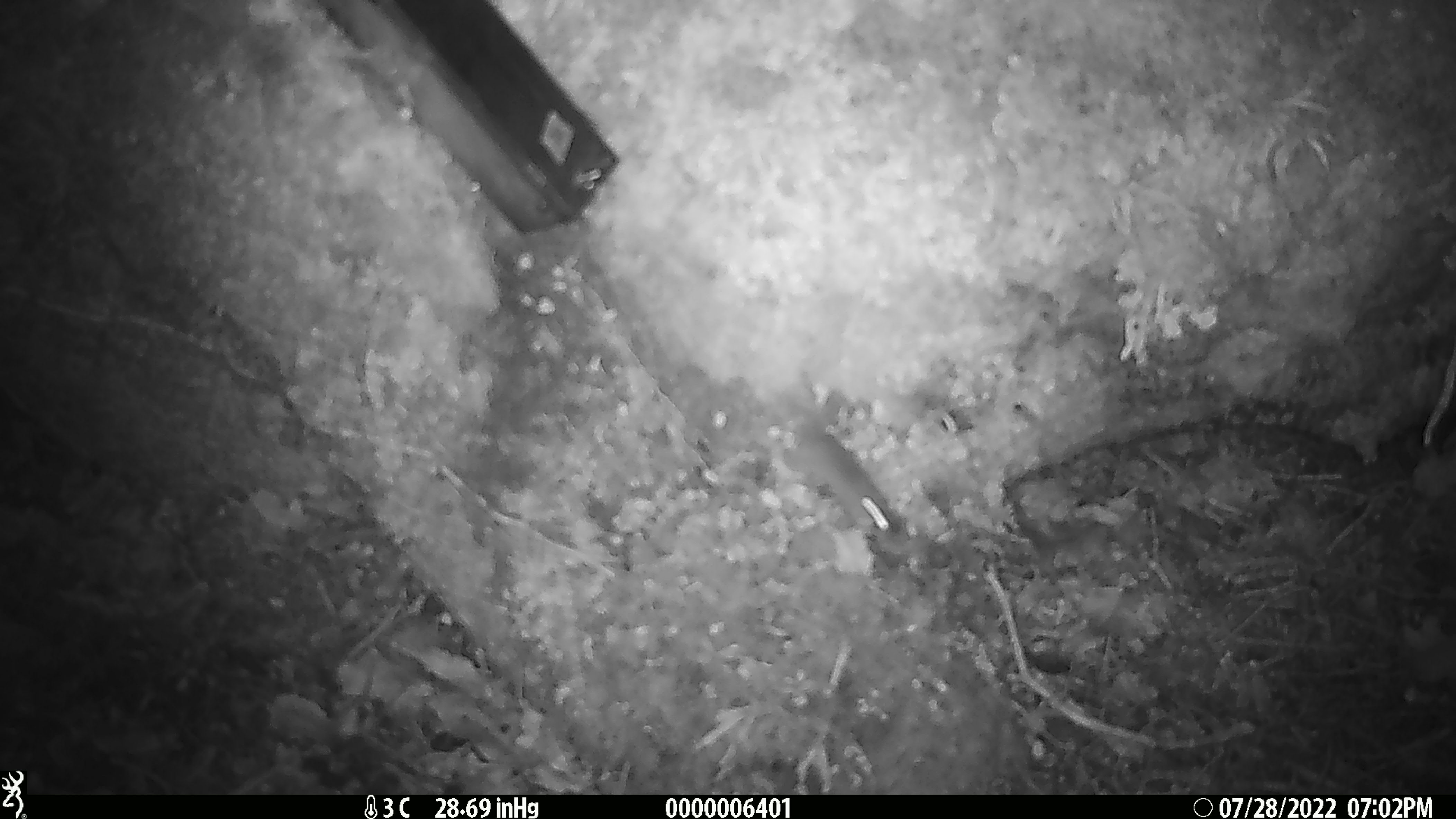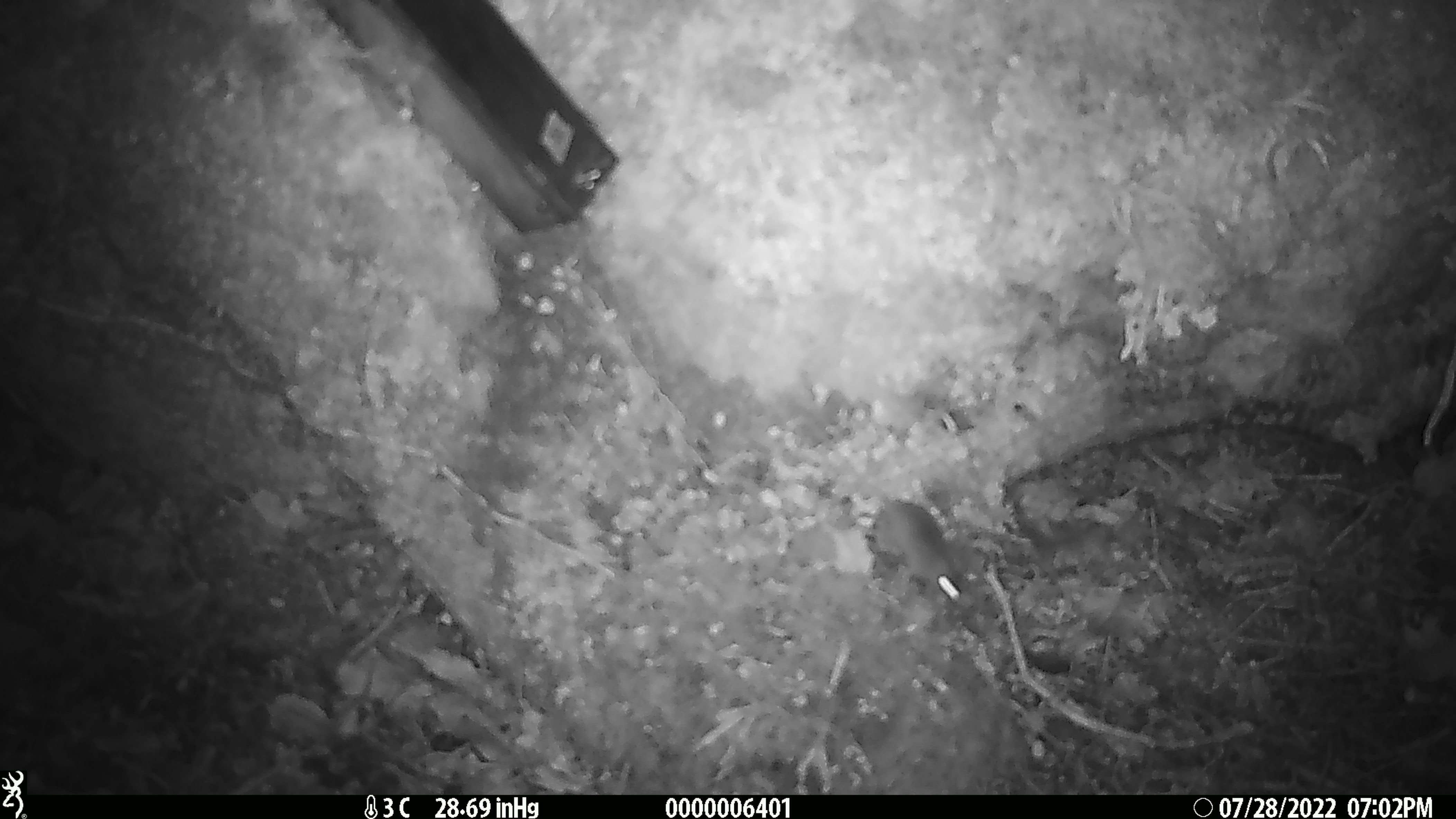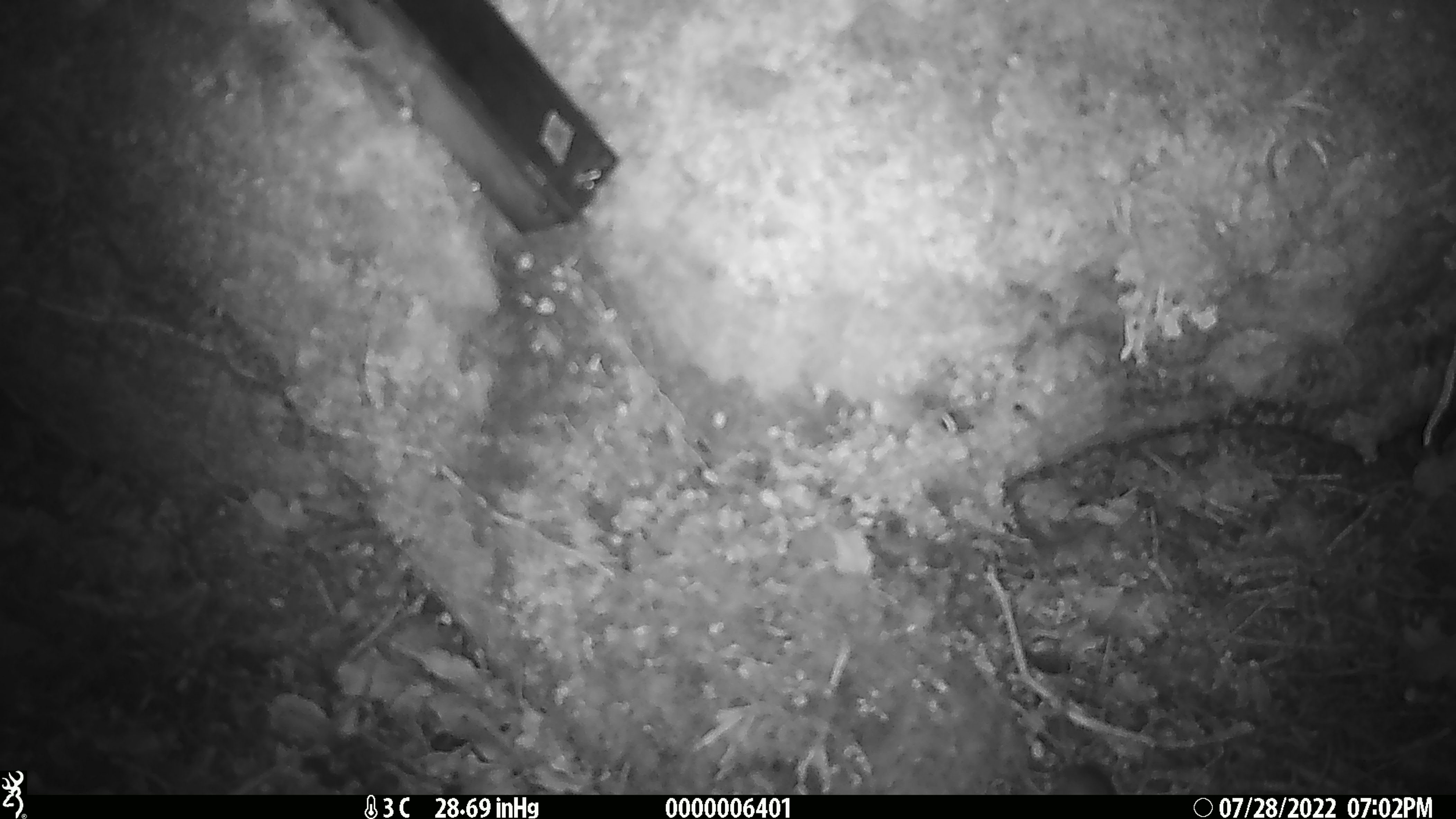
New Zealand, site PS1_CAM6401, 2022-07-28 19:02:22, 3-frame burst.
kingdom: Animalia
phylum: Chordata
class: Mammalia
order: Rodentia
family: Muridae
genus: Mus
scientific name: Mus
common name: mouse